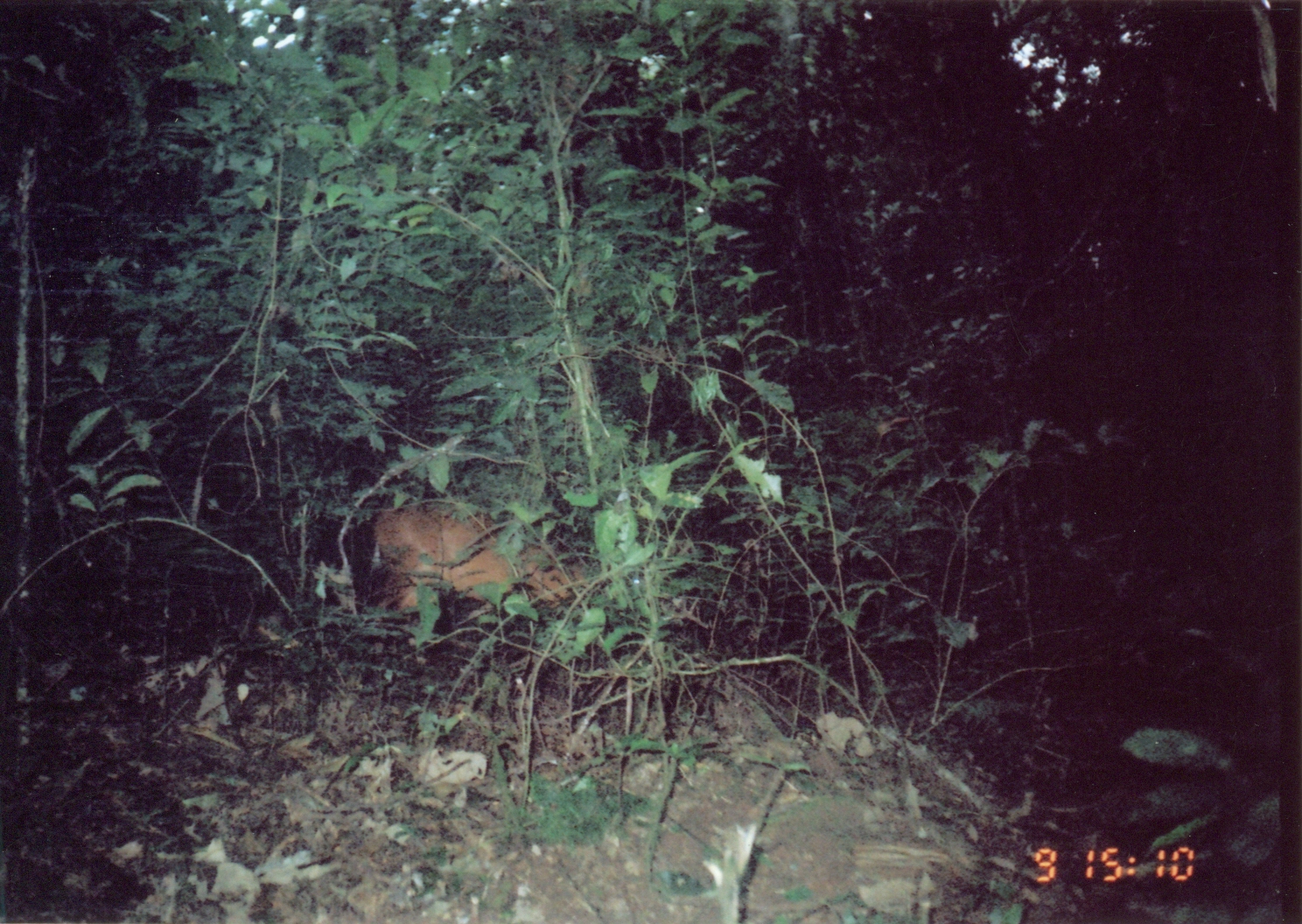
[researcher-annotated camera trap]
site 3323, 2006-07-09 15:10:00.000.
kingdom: Animalia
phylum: Chordata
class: Mammalia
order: Artiodactyla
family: Bovidae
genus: Cephalophus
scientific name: Cephalophus harveyi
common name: harvey's duiker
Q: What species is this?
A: Cephalophus harveyi (harvey's duiker).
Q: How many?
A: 1.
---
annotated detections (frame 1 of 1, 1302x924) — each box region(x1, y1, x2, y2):
cephalophus harveyi: region(370, 501, 605, 633)